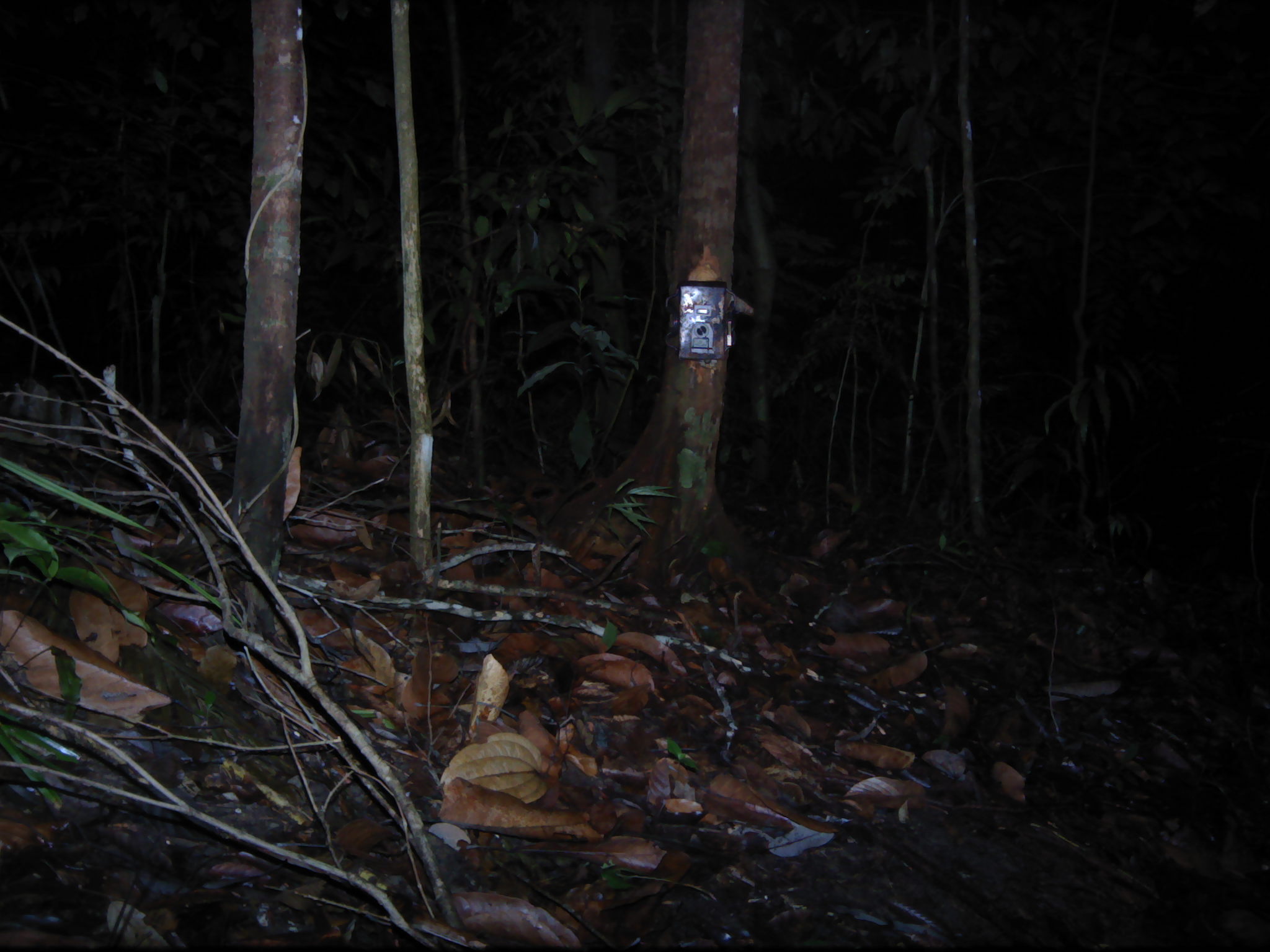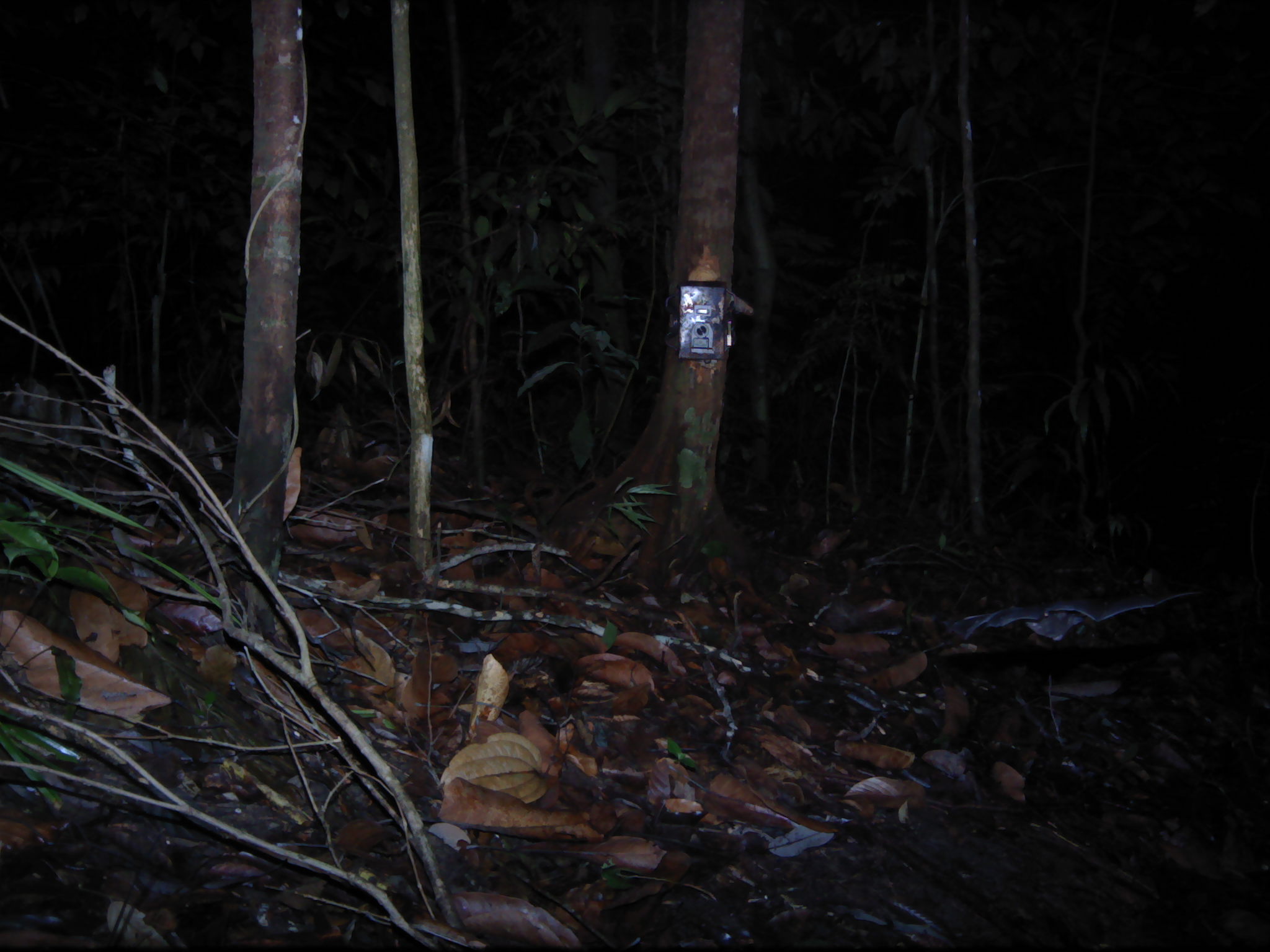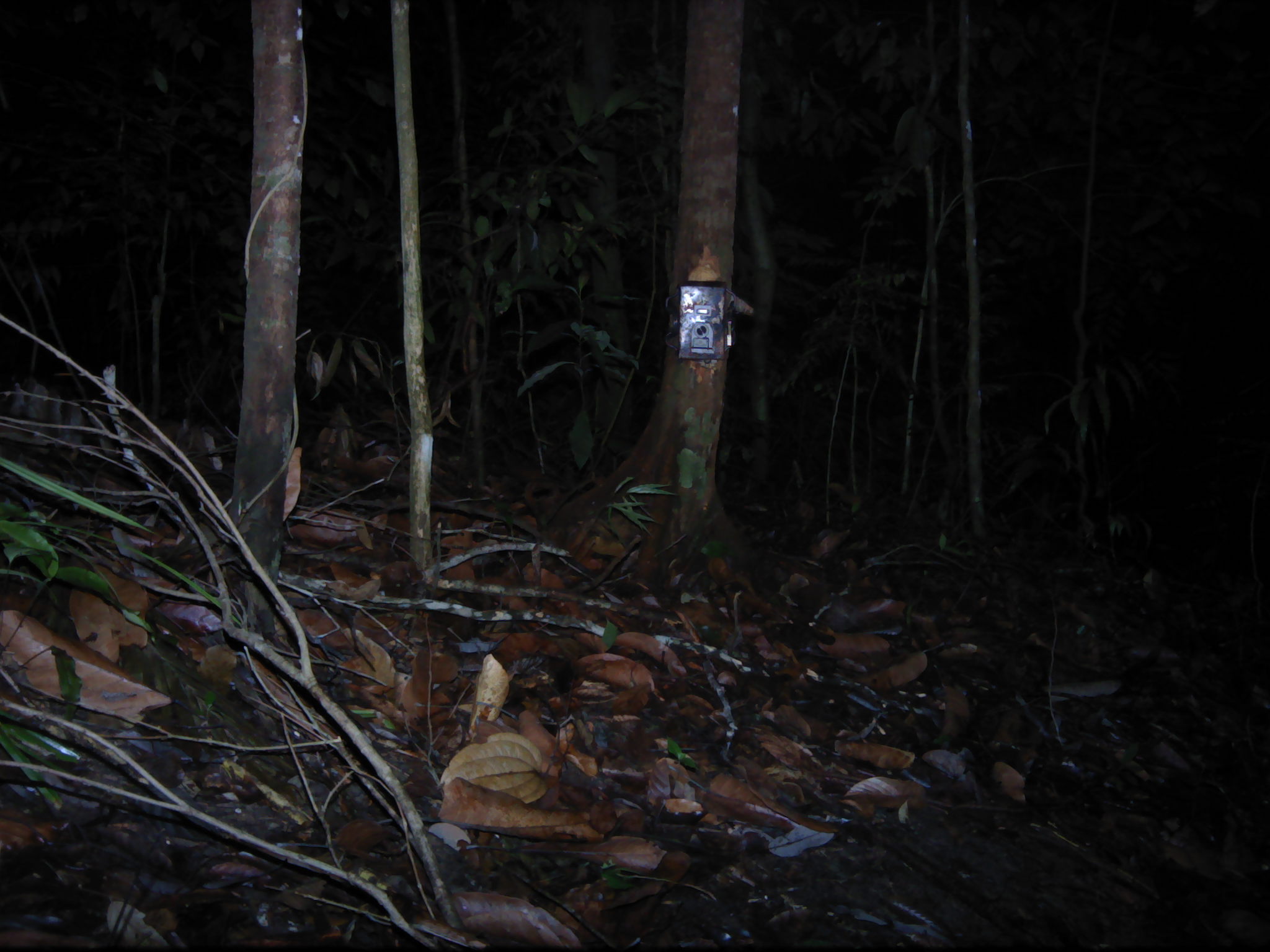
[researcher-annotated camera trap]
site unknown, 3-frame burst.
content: unidentified animal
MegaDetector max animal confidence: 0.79